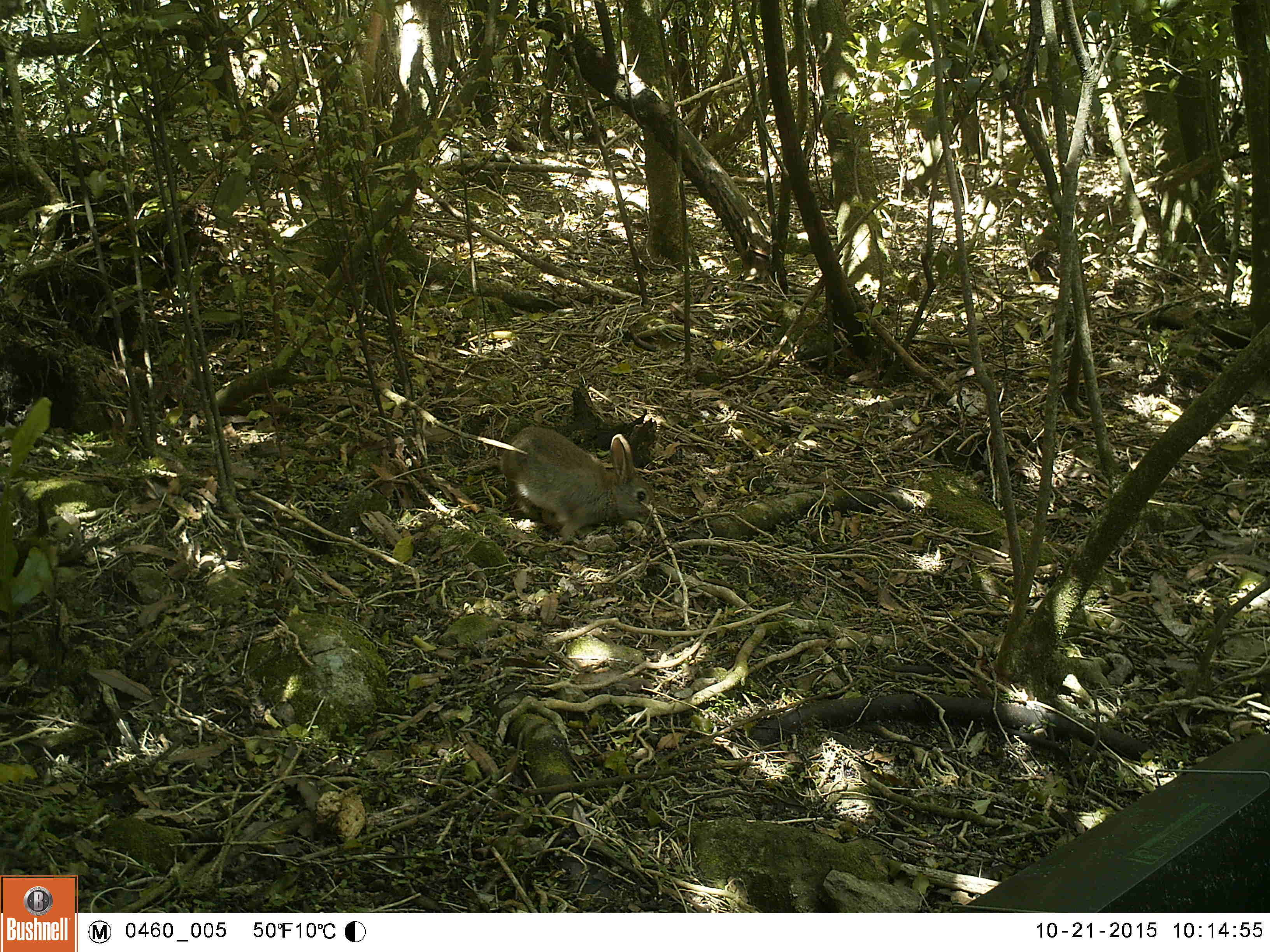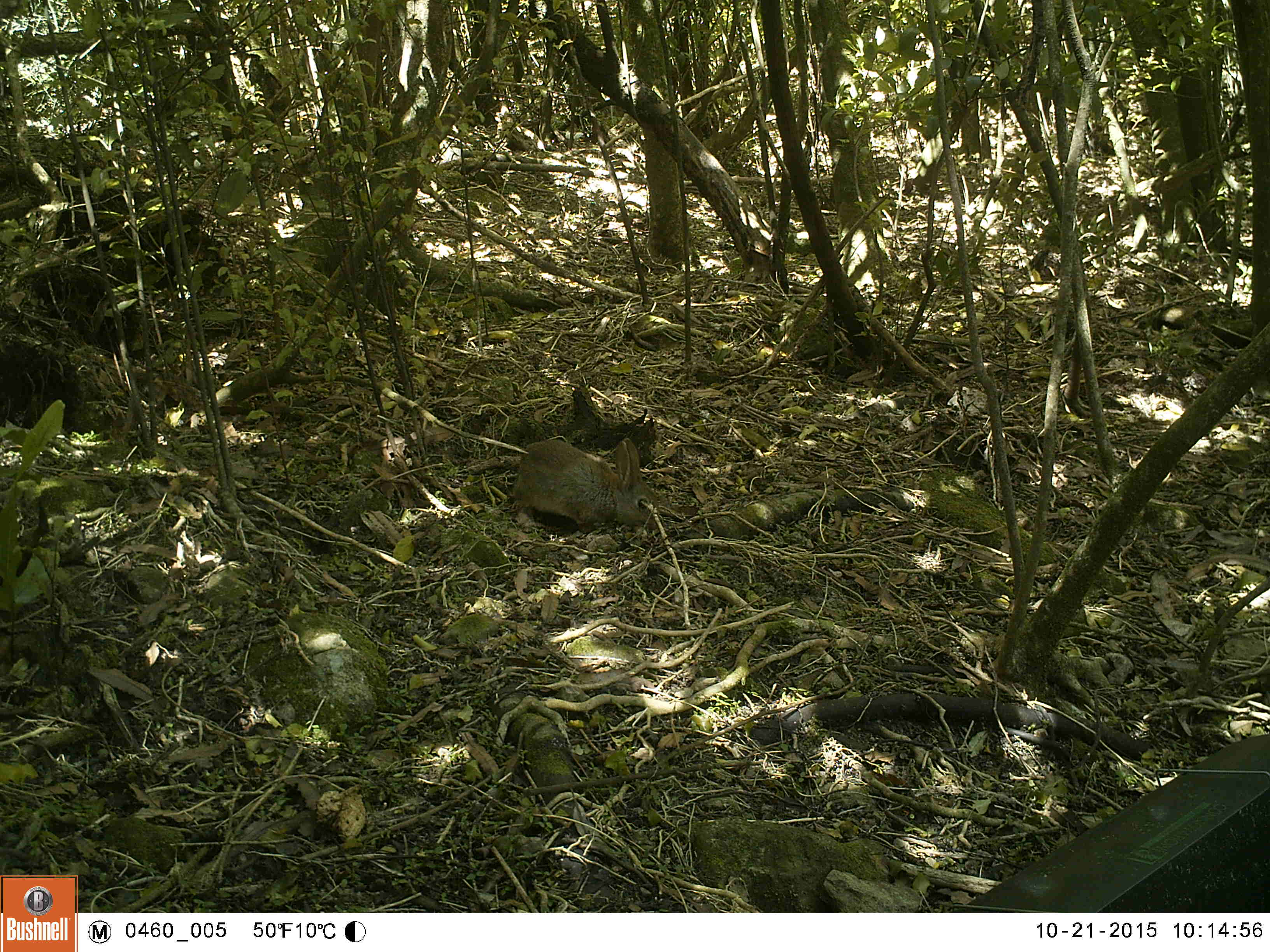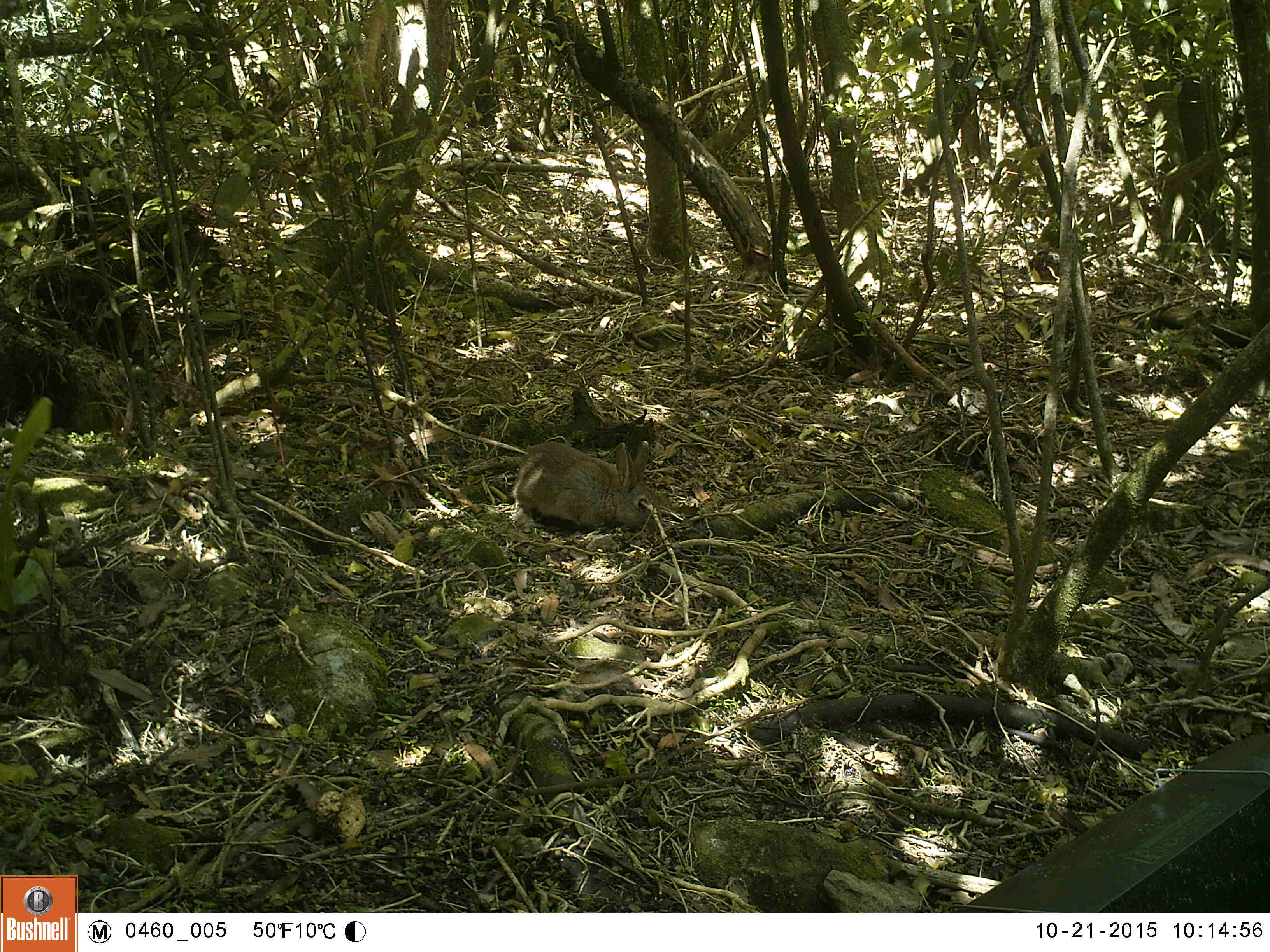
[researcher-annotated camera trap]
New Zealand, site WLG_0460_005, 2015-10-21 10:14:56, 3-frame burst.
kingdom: Animalia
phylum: Chordata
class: Mammalia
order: Lagomorpha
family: Leporidae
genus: Oryctolagus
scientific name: Oryctolagus cuniculus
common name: european rabbit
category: rabbit